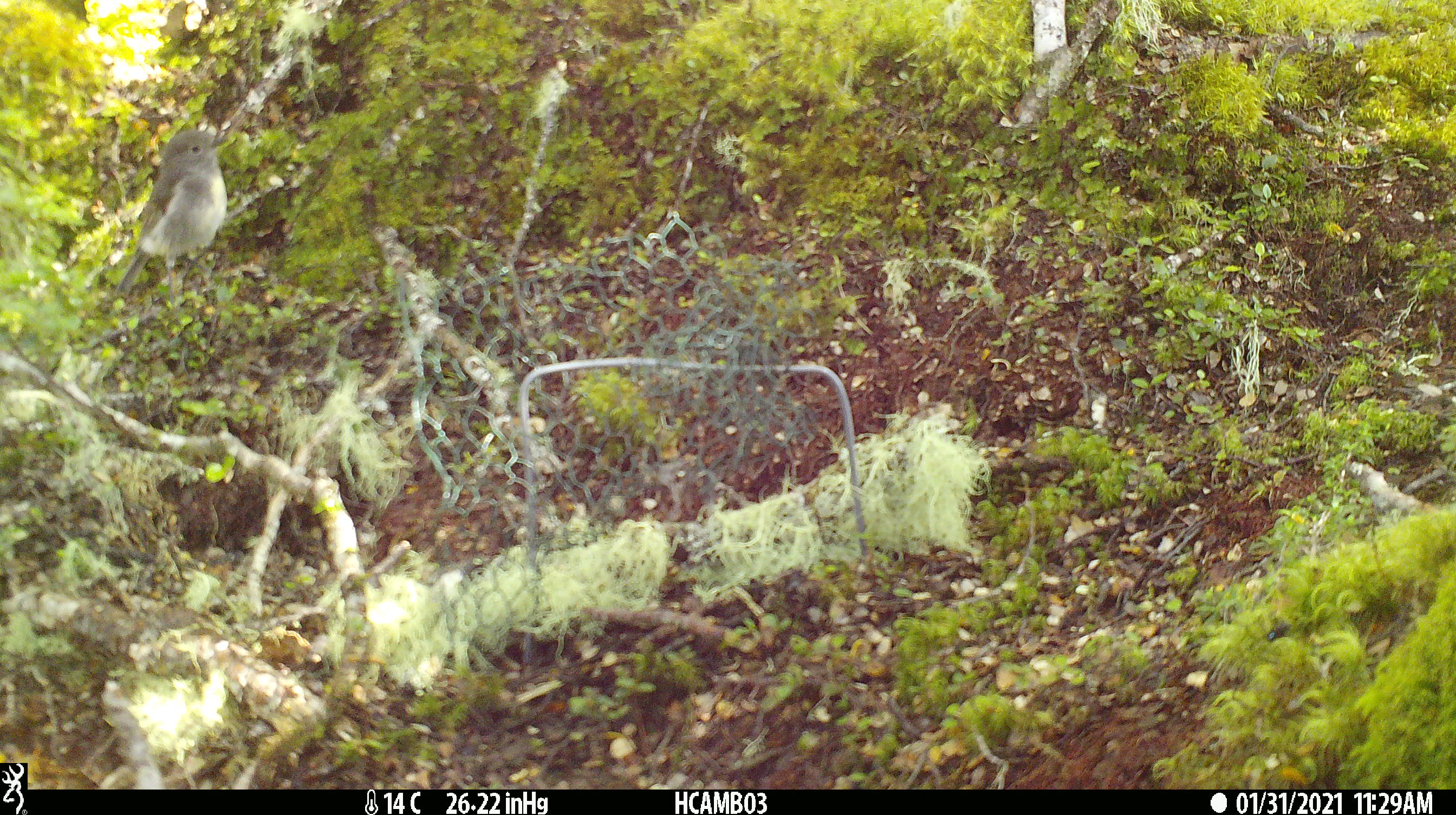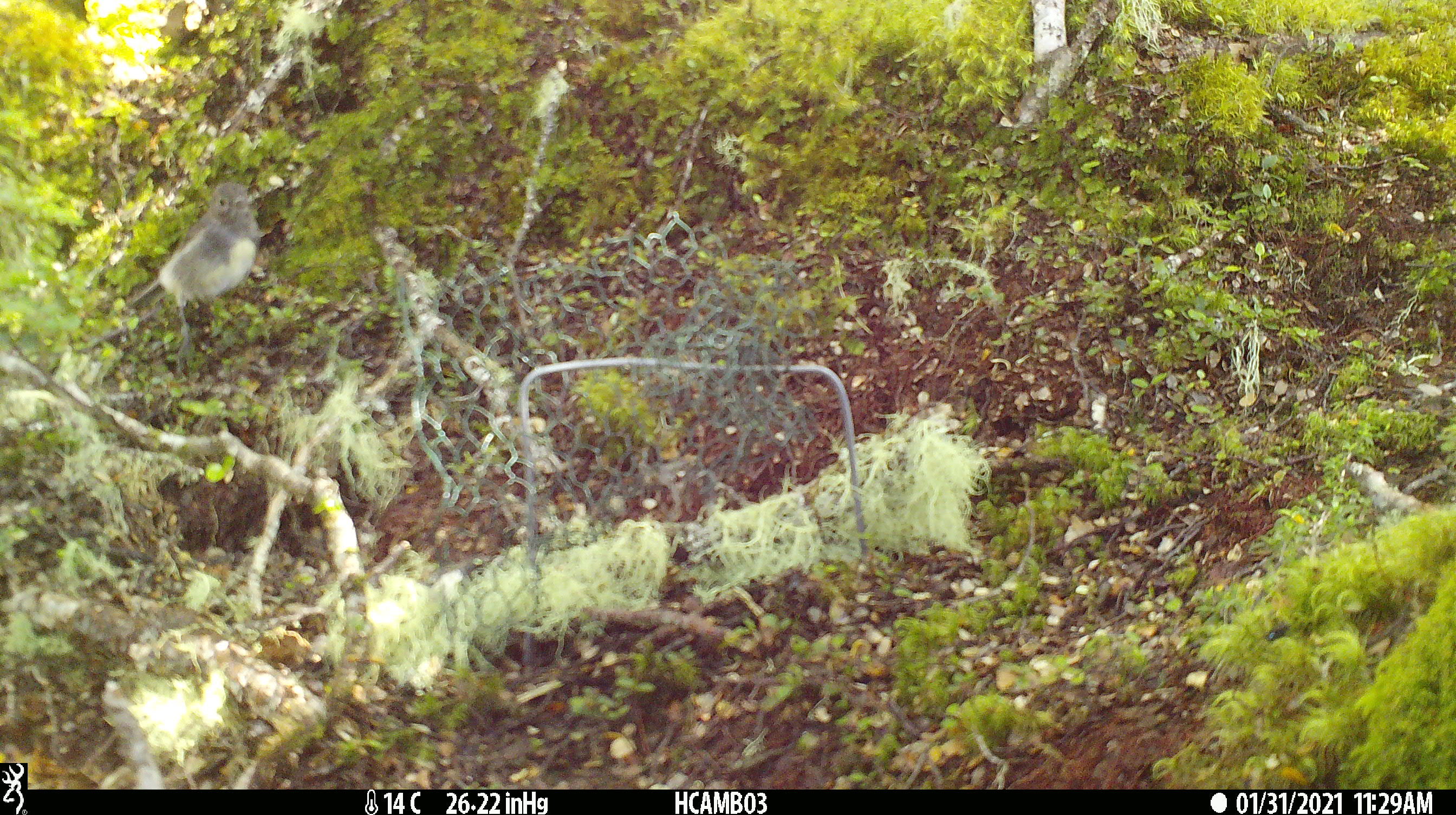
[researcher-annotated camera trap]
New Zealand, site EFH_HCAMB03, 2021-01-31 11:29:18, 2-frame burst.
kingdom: Animalia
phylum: Chordata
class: Aves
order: Passeriformes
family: Petroicidae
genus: Petroica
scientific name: Petroica australis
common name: new zealand robin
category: robin